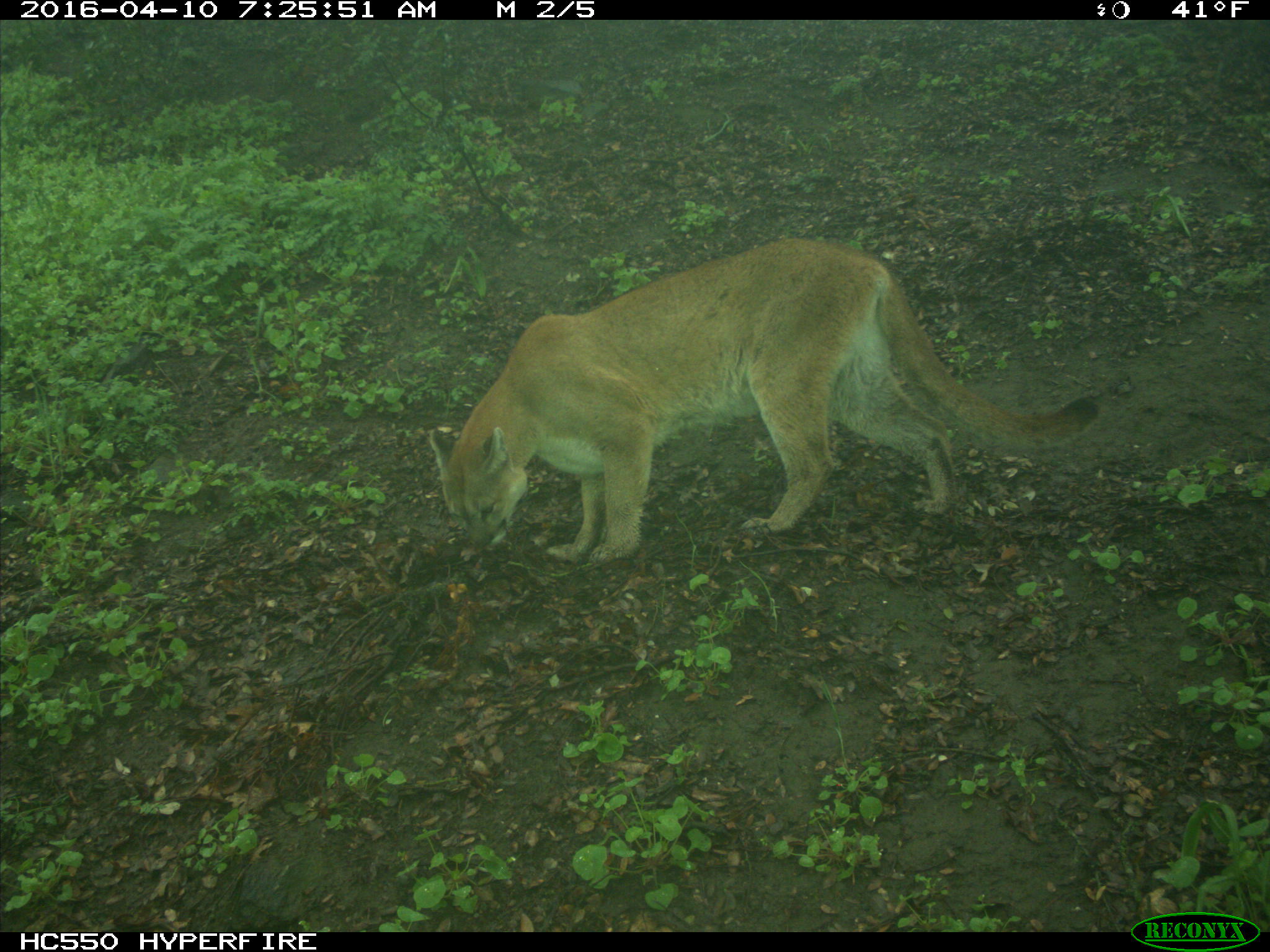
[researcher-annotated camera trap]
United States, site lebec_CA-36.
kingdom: Animalia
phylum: Chordata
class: Mammalia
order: Carnivora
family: Felidae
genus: Puma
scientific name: Puma concolor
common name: mountain lion